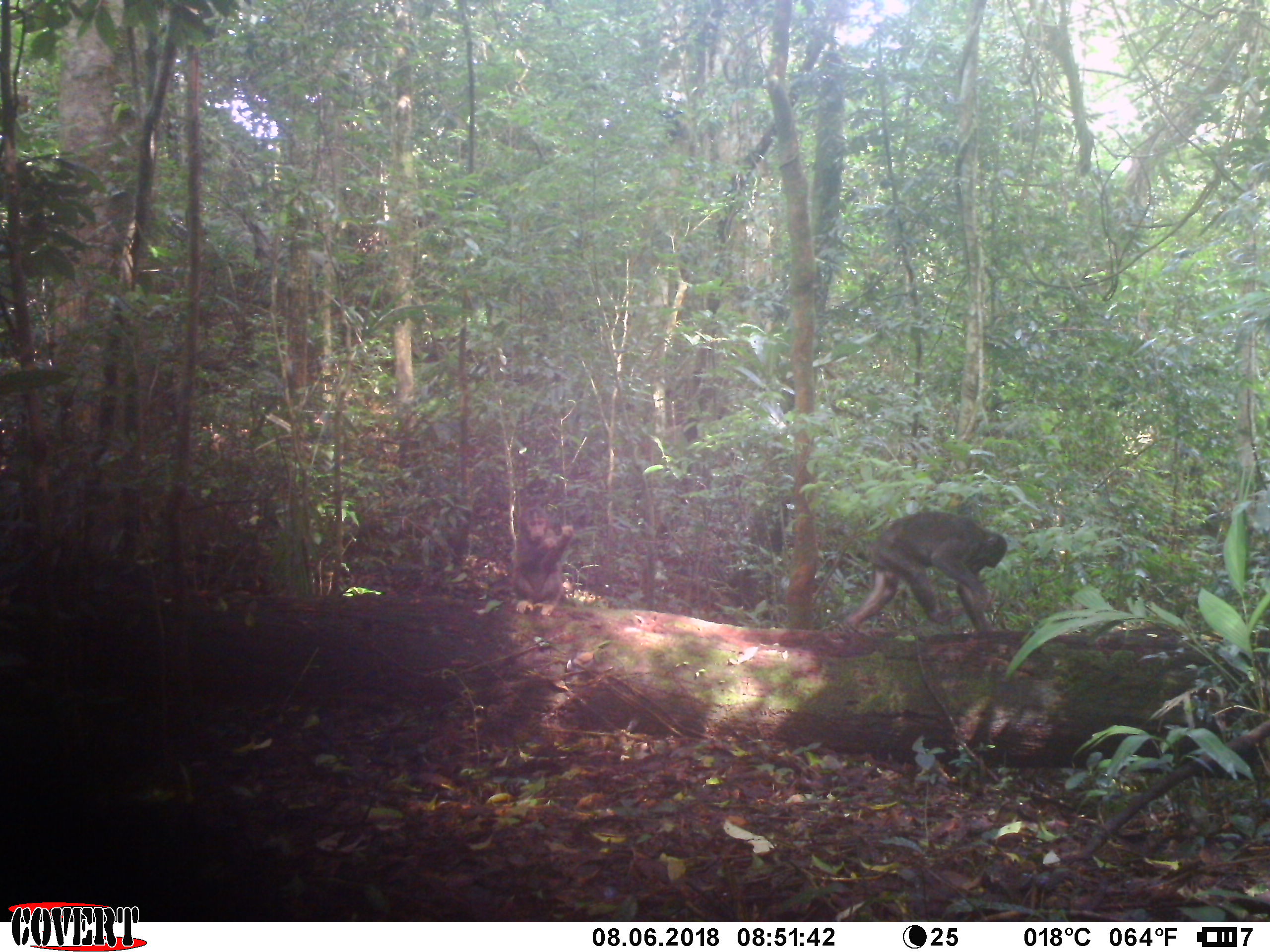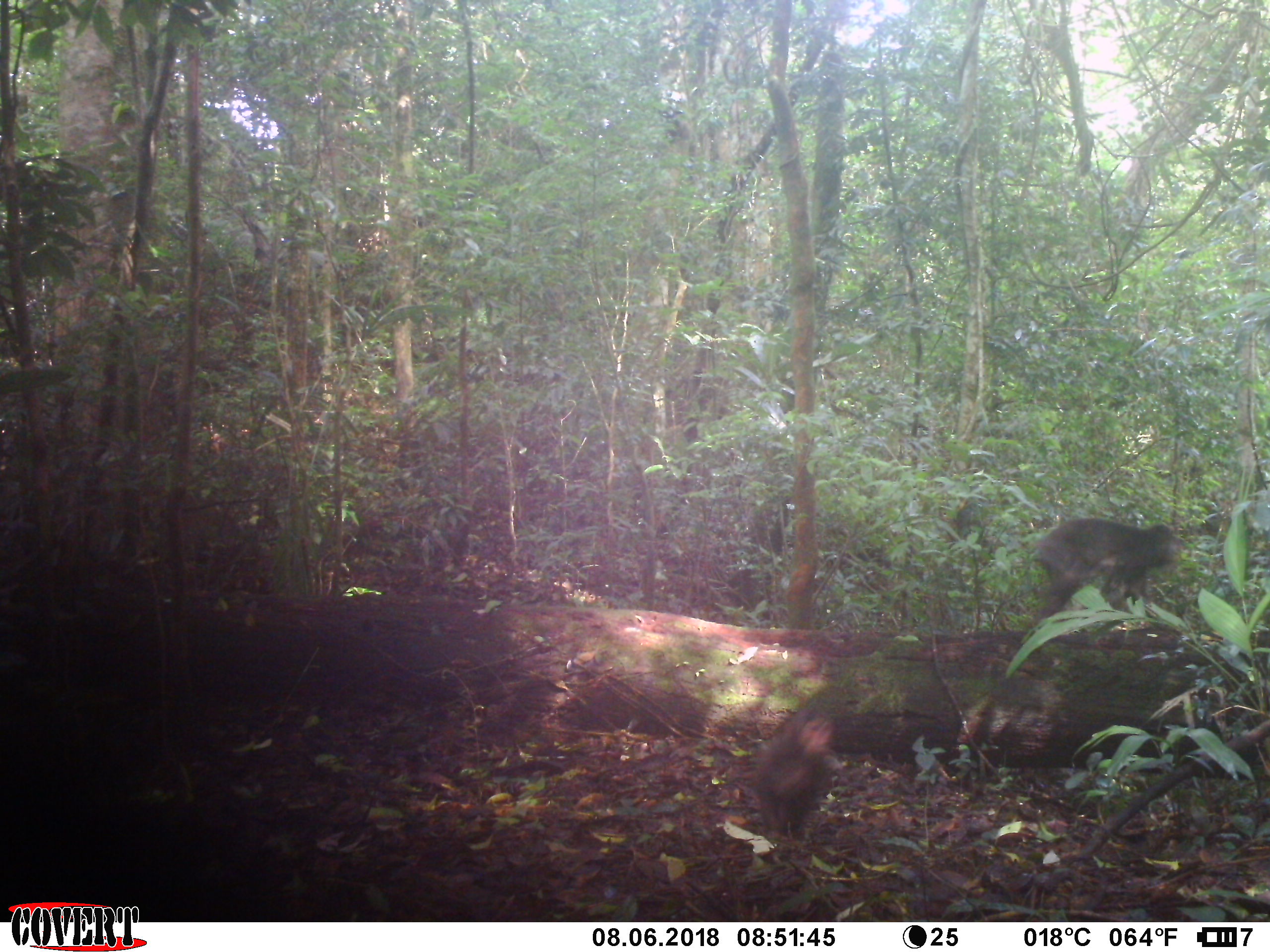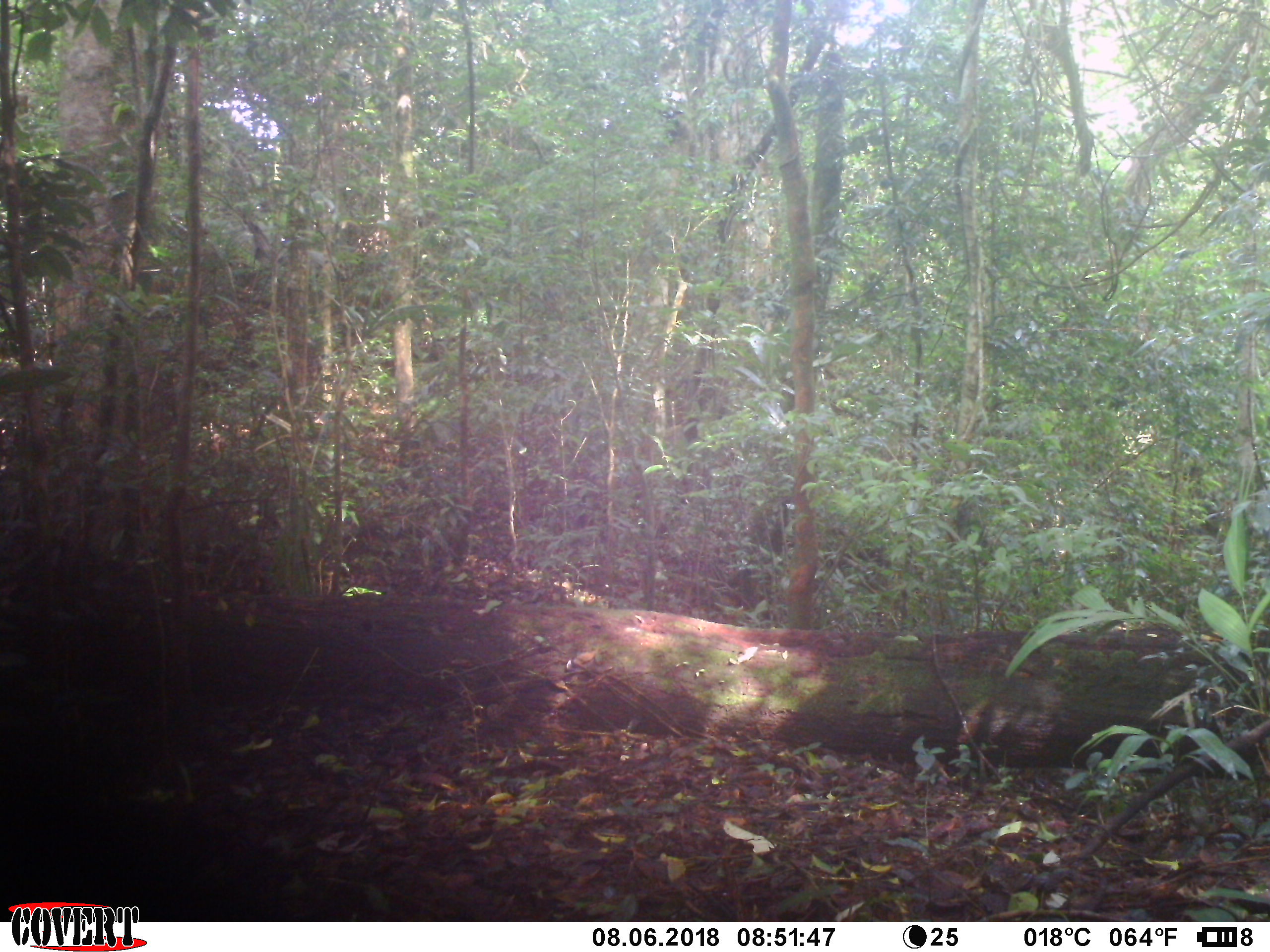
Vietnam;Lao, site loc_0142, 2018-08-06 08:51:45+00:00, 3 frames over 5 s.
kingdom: Animalia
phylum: Chordata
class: Mammalia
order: Primates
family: Cercopithecidae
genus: Macaca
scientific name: Macaca arctoides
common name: stump-tailed macaque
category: stump tailed macaque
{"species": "stump tailed macaque (stump-tailed macaque) (Macaca arctoides)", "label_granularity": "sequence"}